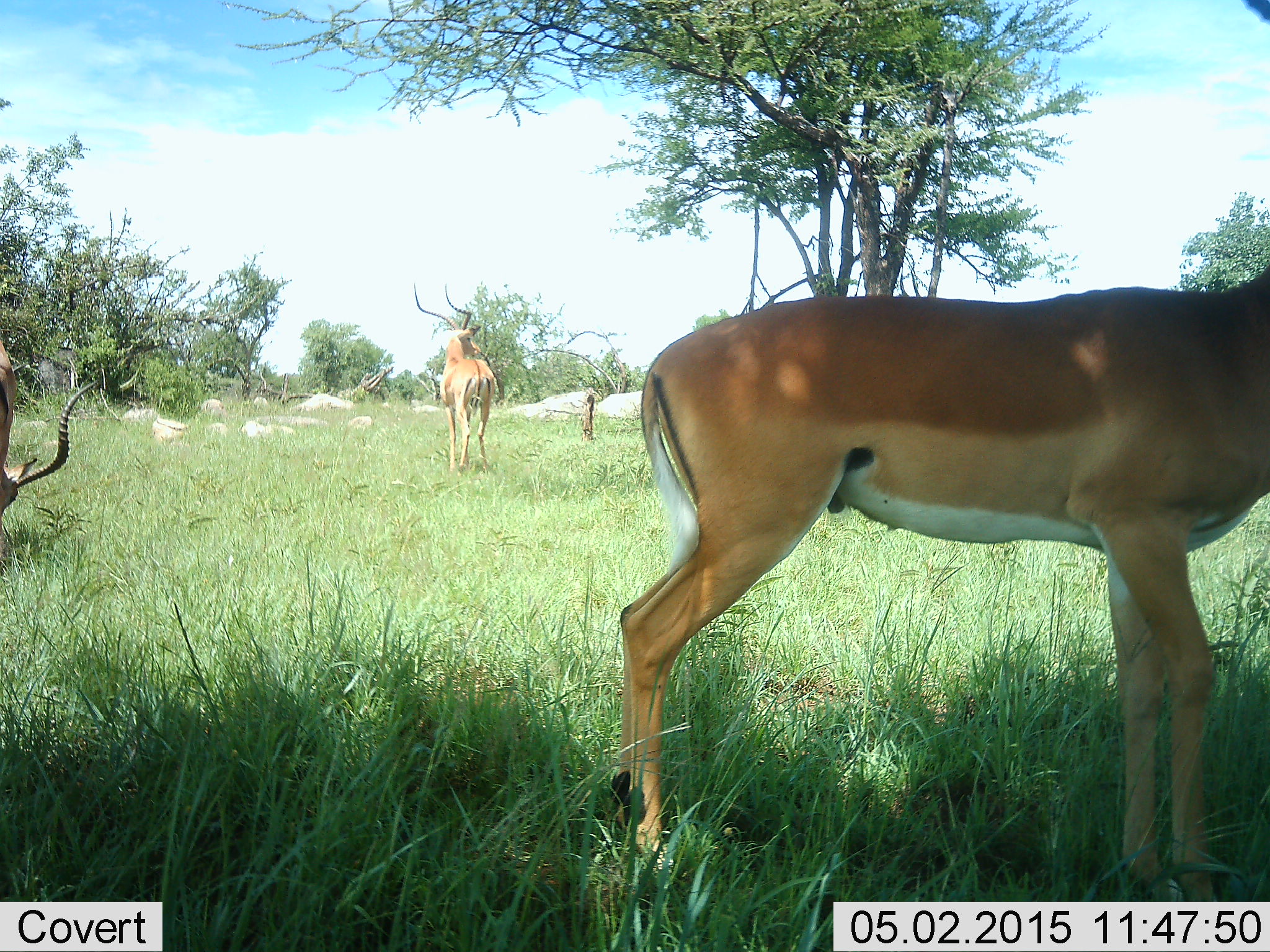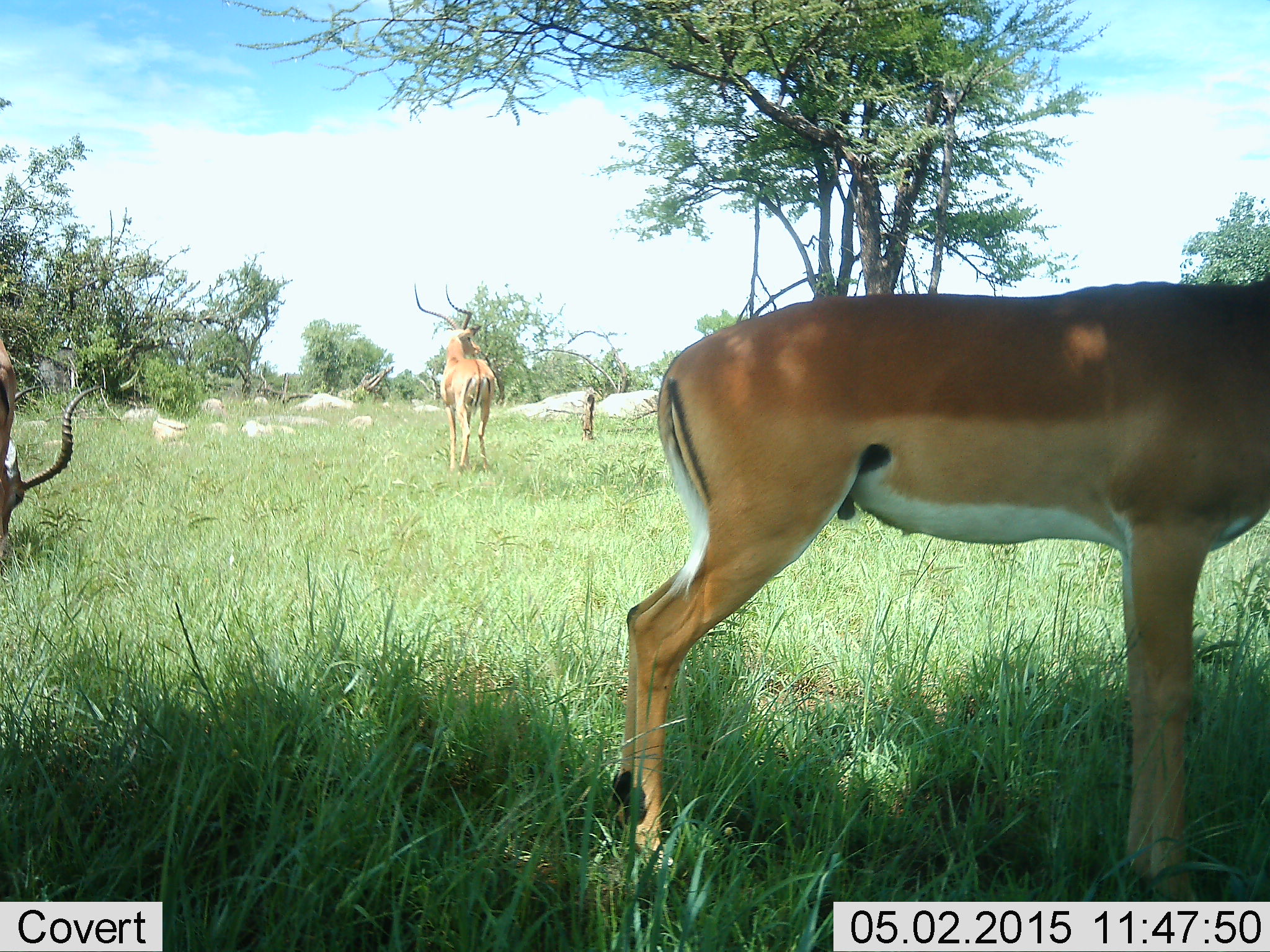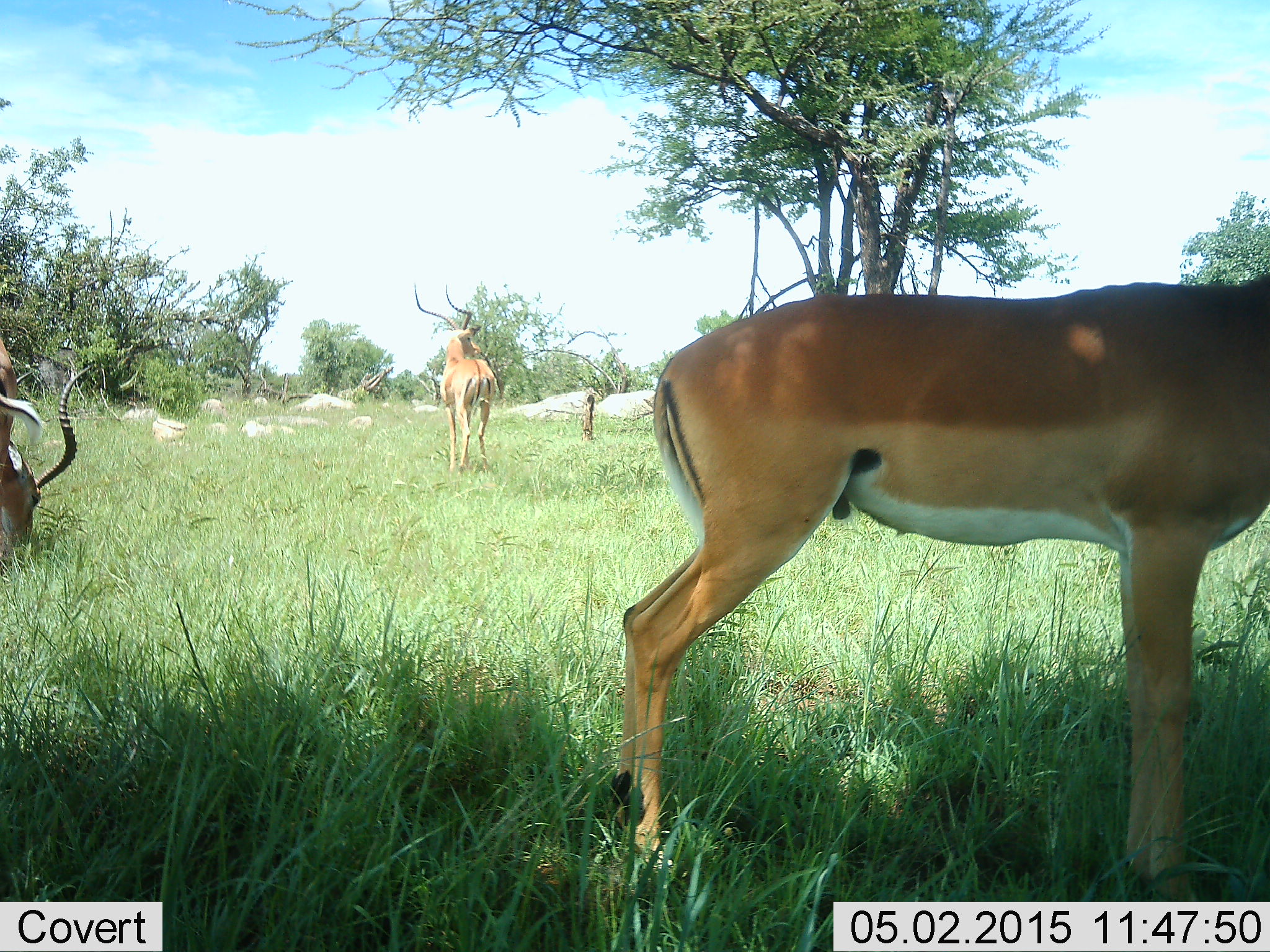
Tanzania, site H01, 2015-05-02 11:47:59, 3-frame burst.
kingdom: Animalia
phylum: Chordata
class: Mammalia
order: Artiodactyla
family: Bovidae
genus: Aepyceros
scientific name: Aepyceros melampus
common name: impala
Impala (Aepyceros melampus), count 3. Behavior (volunteer vote fractions): standing 100%, resting 0%, moving 20%, interacting 0%. Young present (vote fraction): 0%. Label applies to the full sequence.